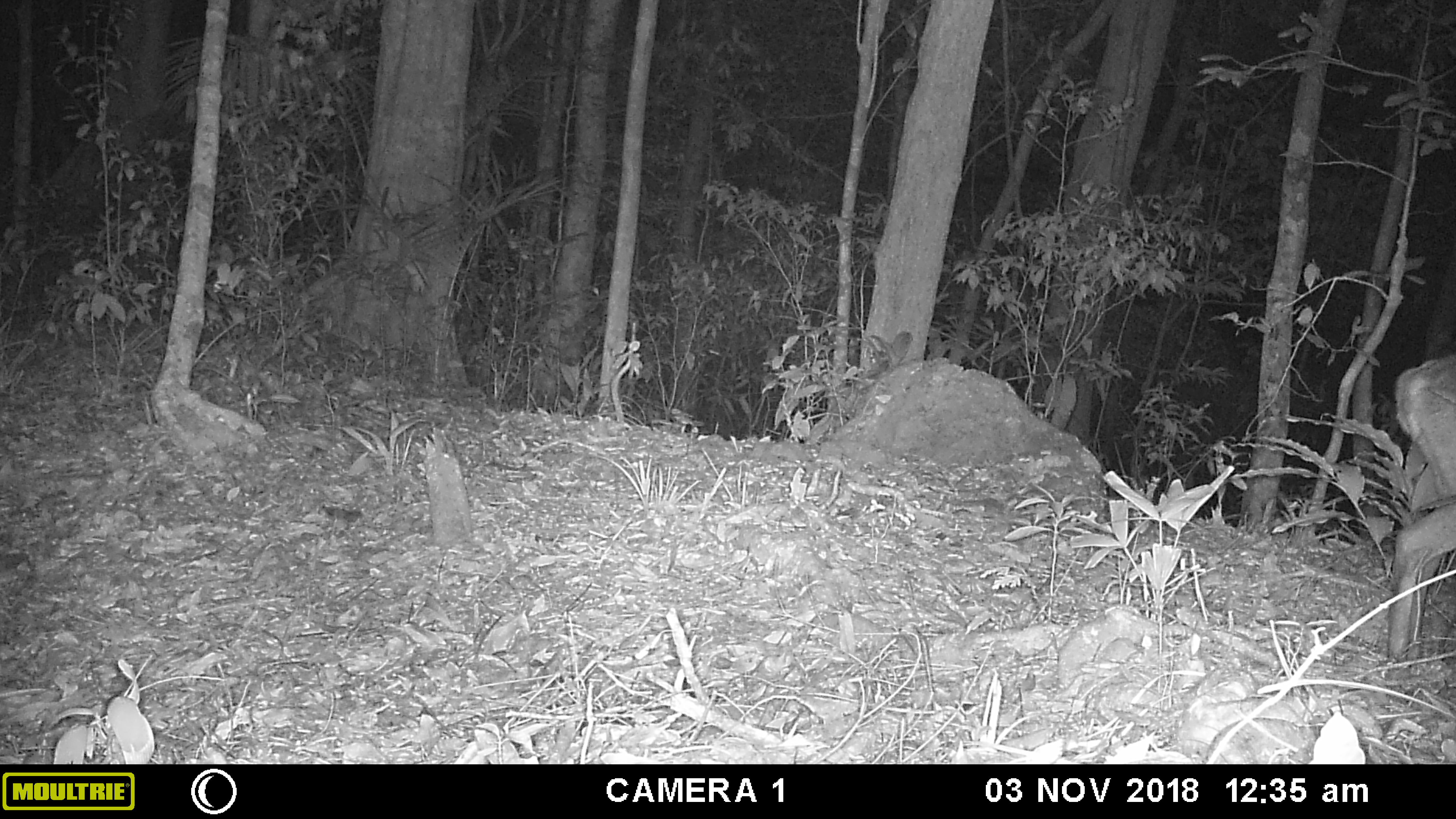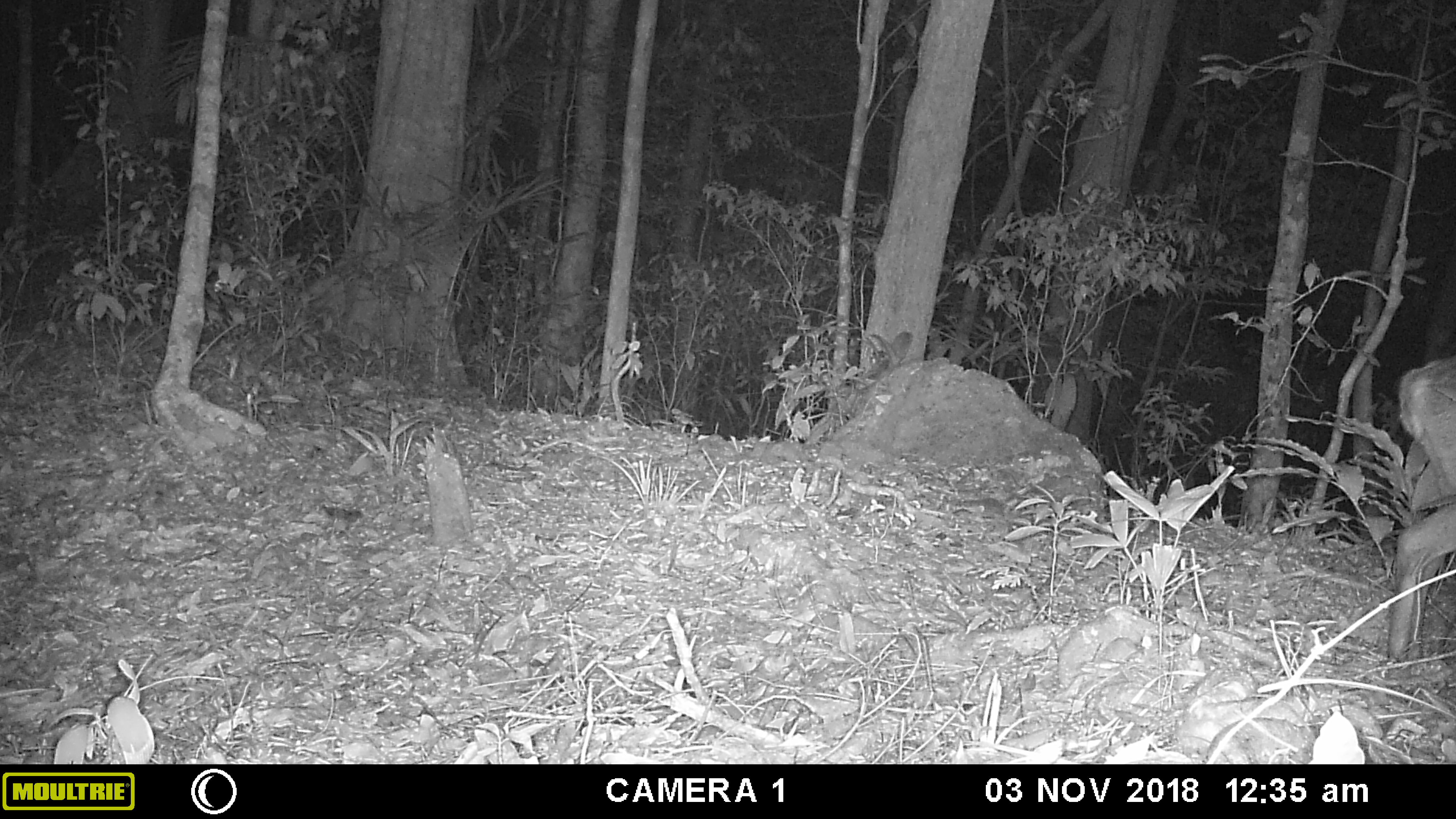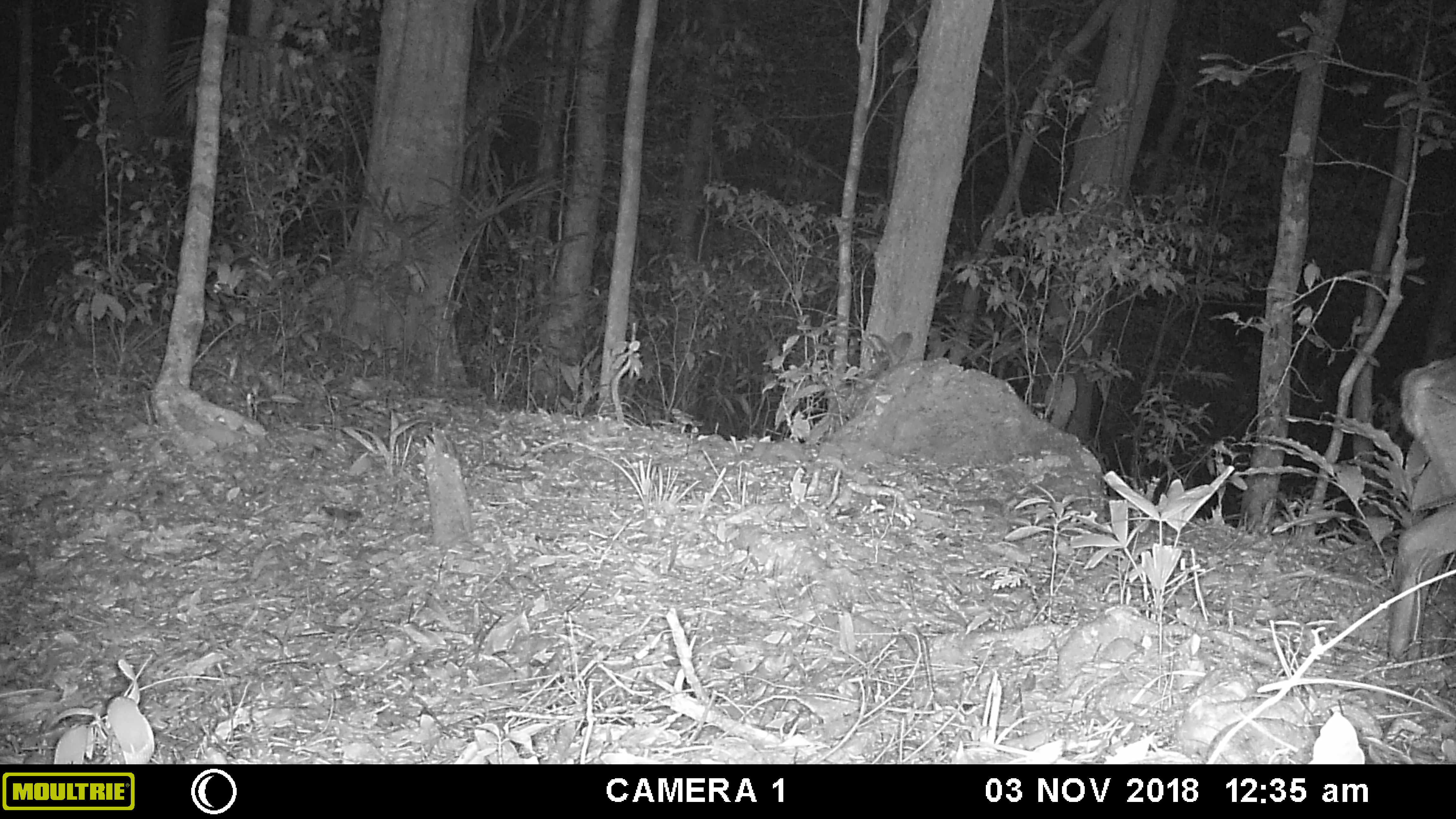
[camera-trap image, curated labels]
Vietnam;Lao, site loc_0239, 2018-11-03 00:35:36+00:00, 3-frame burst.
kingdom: Animalia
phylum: Chordata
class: Mammalia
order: Artiodactyla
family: Cervidae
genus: Muntiacus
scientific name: Muntiacus vuquangensis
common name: large-antlered muntjac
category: large antlered muntjac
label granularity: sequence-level